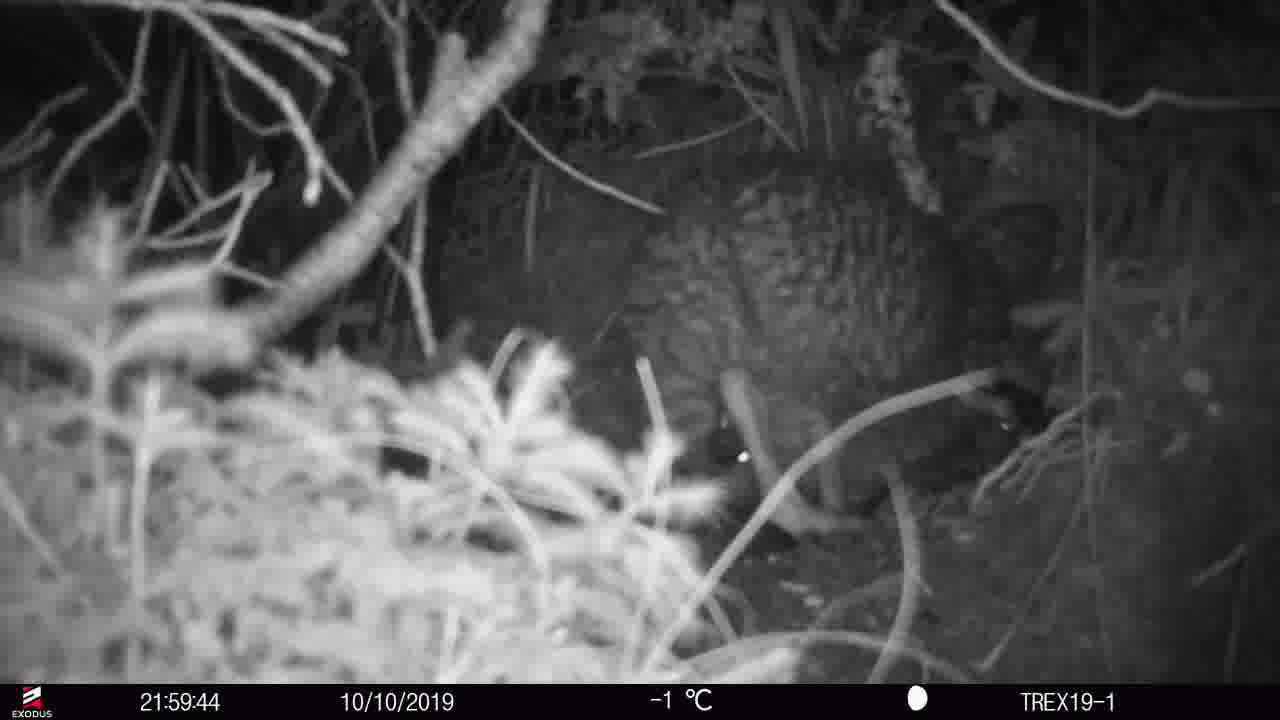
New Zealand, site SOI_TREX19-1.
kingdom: Animalia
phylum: Chordata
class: Aves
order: Apterygiformes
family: Apterygidae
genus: Apteryx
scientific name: Apteryx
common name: kiwi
Kiwi (Apteryx).